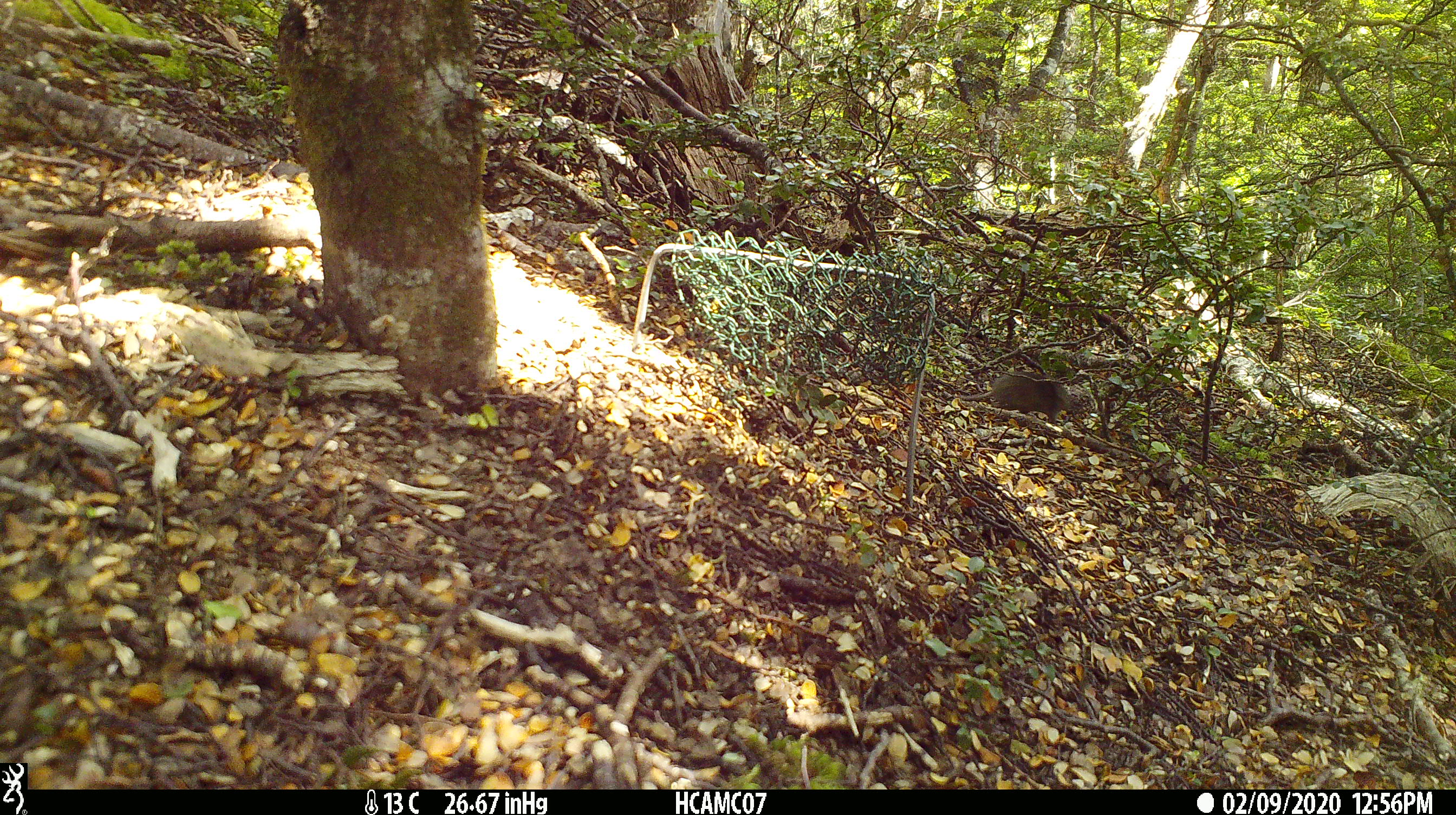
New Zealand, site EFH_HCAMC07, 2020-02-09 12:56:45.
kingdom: Animalia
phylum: Chordata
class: Mammalia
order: Rodentia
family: Muridae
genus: Mus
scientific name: Mus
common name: mouse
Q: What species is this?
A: Mouse (Mus).